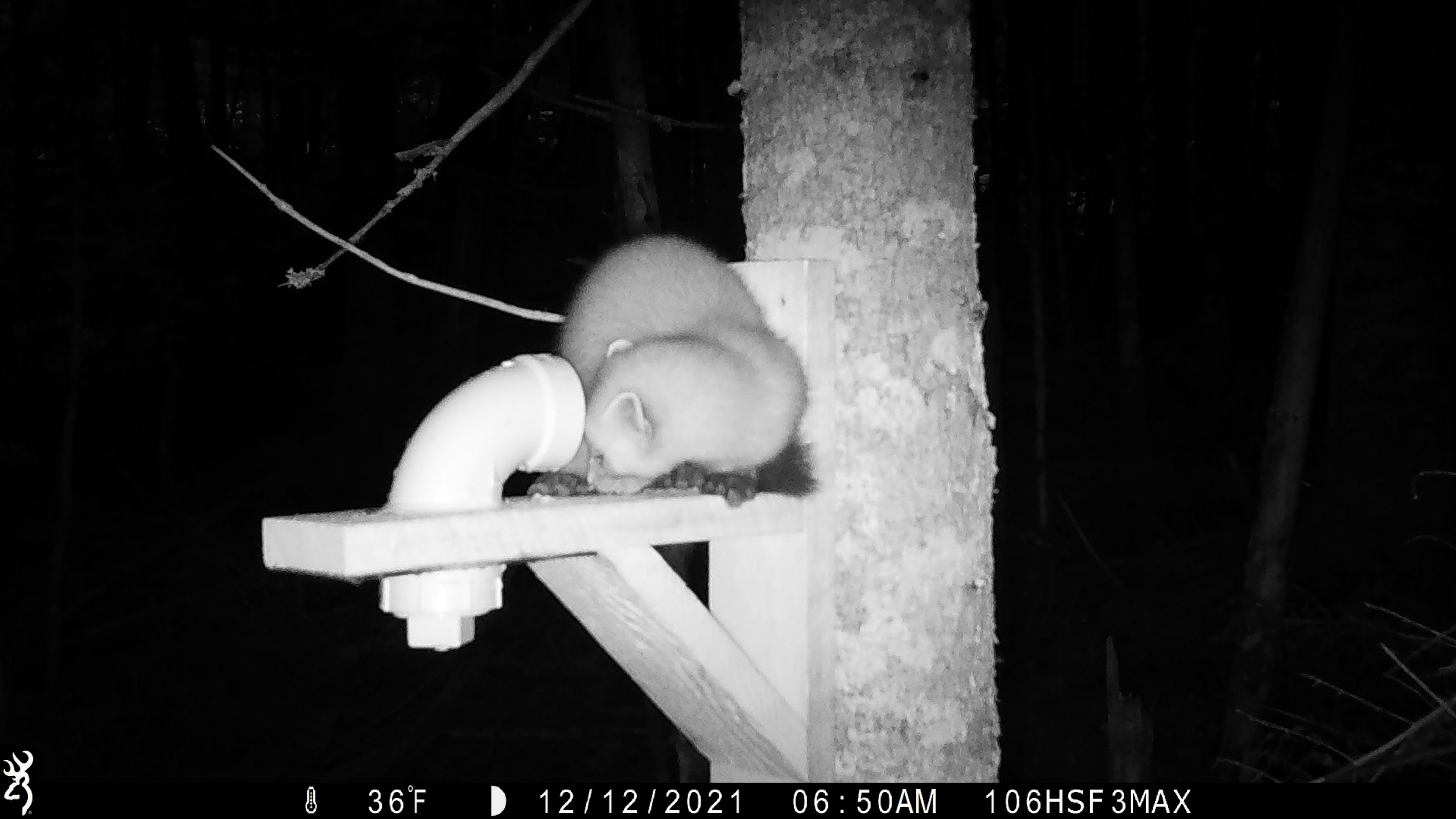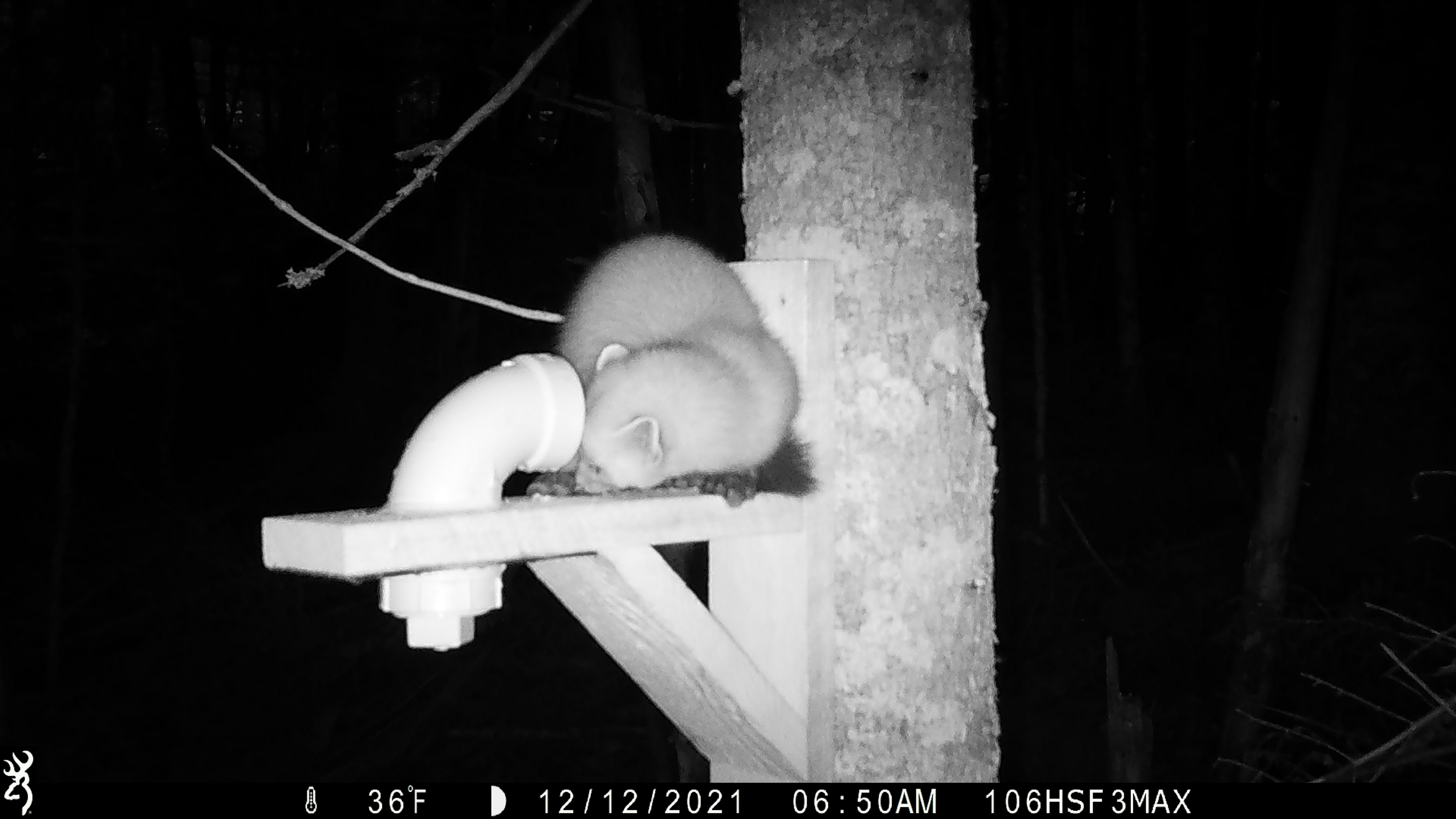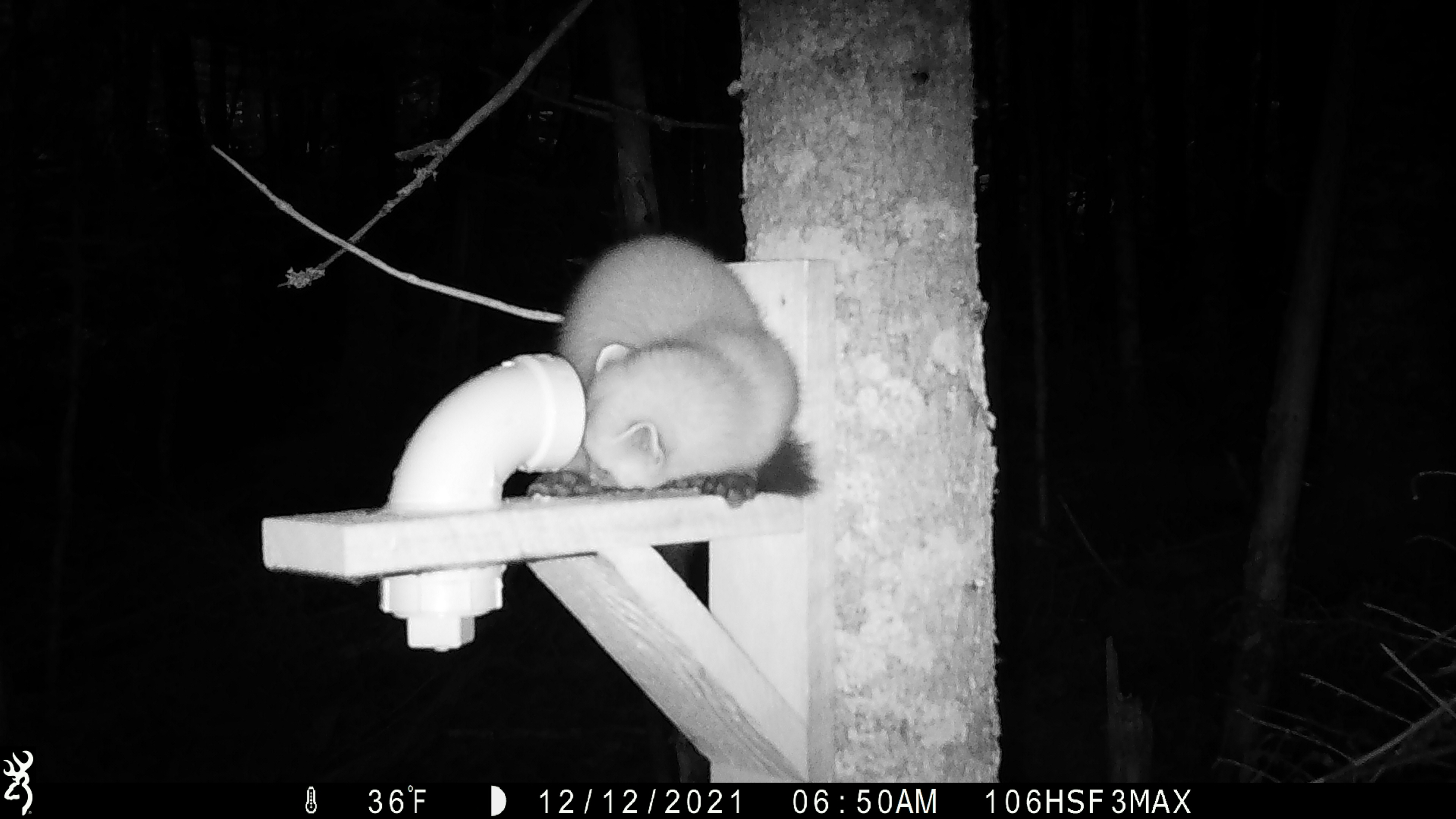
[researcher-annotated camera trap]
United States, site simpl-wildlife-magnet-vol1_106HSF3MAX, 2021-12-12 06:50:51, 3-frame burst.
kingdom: Animalia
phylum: Chordata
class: Mammalia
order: Carnivora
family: Mustelidae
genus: Martes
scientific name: Martes americana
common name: american marten